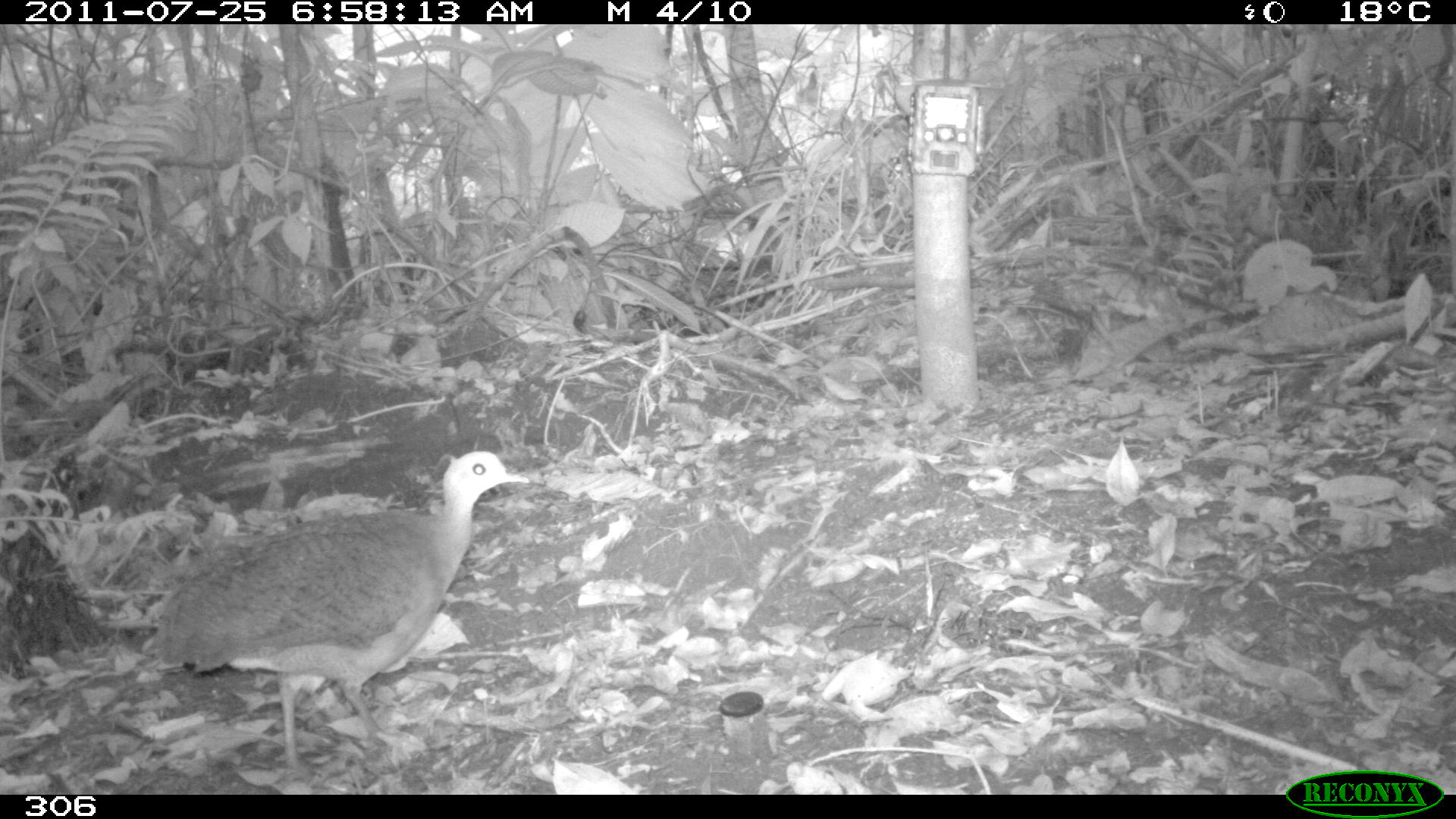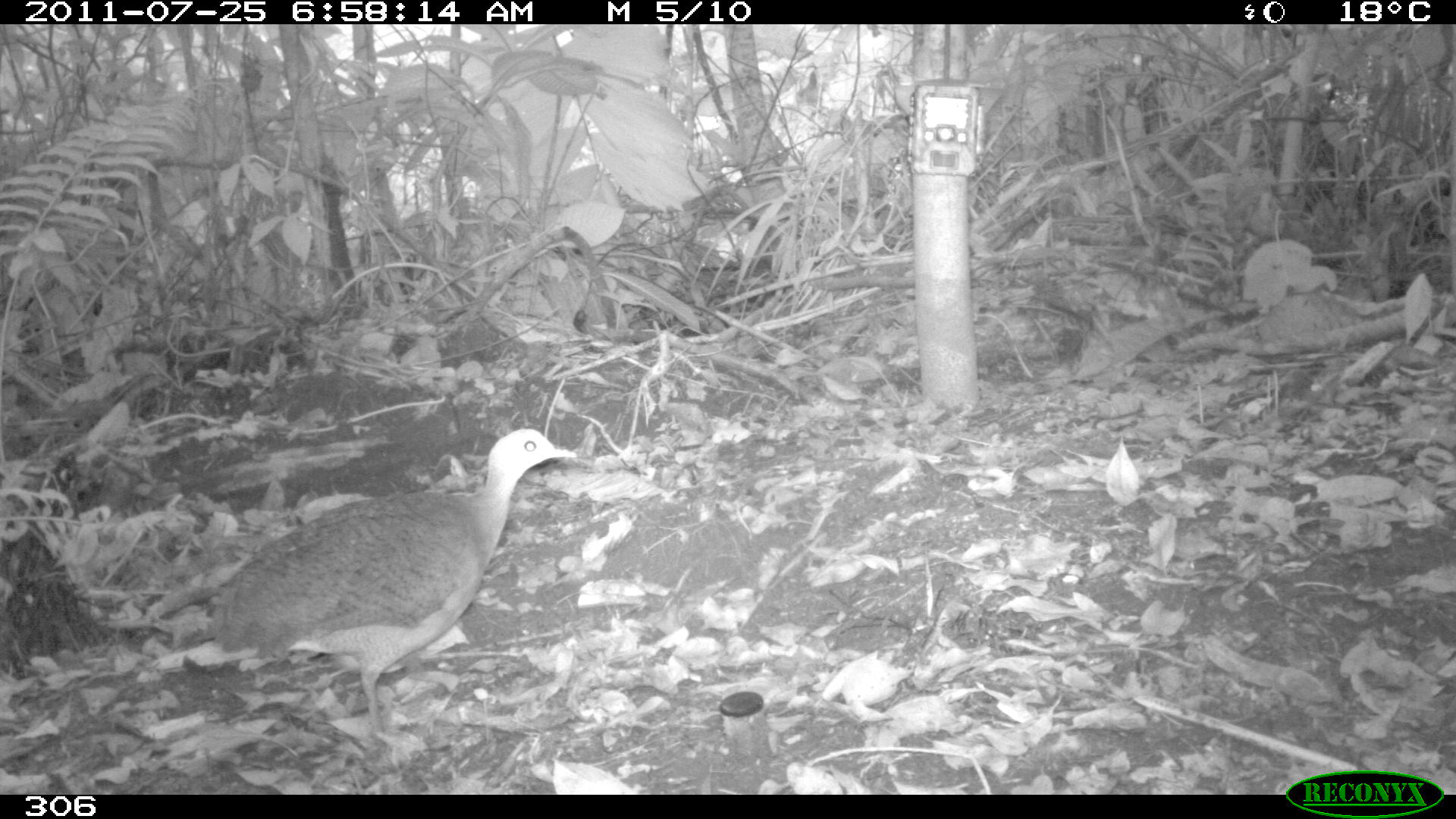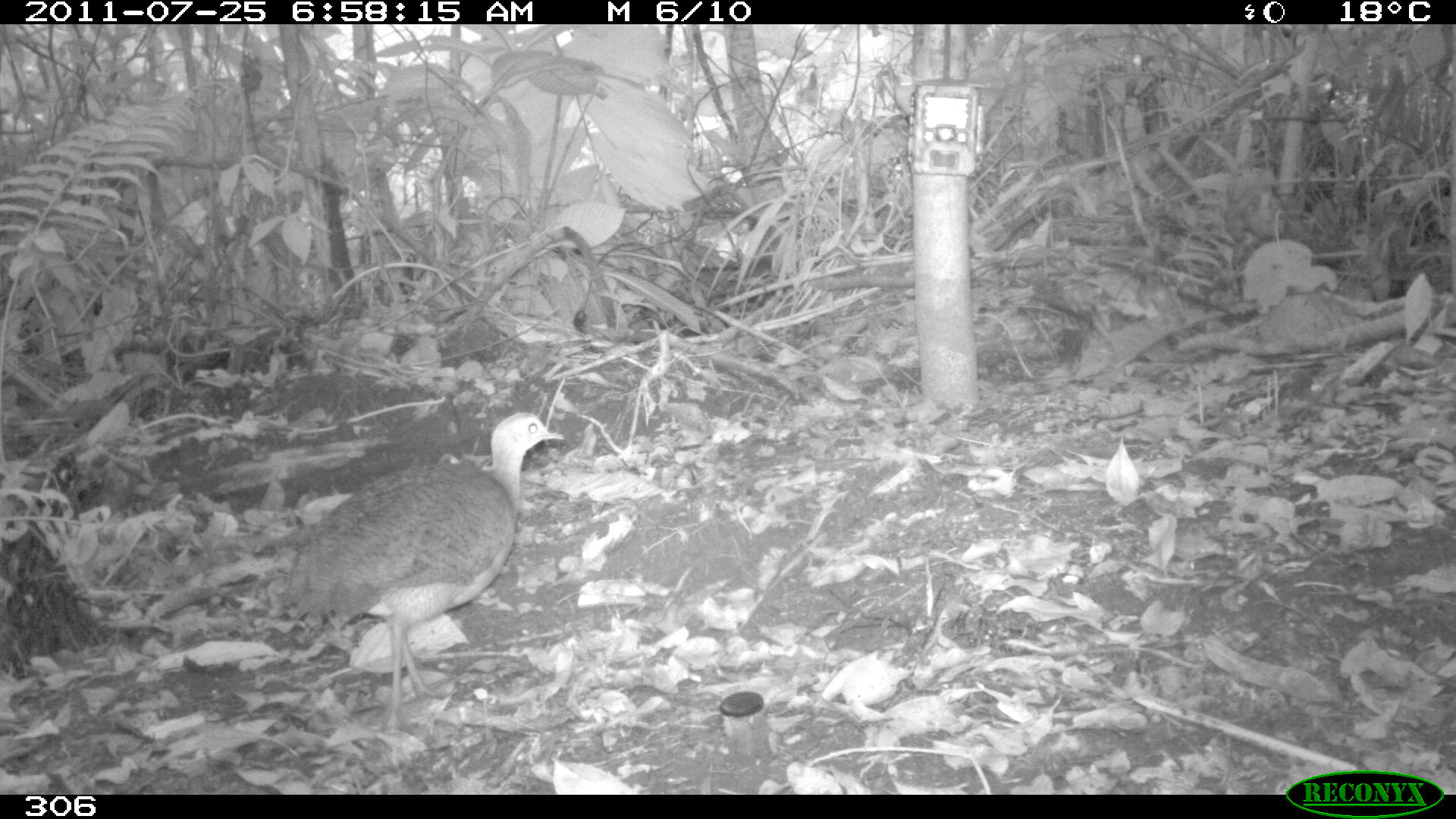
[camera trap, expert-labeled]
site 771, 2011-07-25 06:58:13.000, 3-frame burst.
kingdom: Animalia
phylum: Chordata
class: Aves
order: Galliformes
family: Phasianidae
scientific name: Phasianidae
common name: quails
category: quail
Quail (quails) (Phasianidae).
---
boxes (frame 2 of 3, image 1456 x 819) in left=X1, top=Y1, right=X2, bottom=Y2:
quail: left=200, top=427, right=577, bottom=762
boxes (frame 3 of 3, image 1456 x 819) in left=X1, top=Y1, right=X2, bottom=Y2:
quail: left=269, top=409, right=565, bottom=742